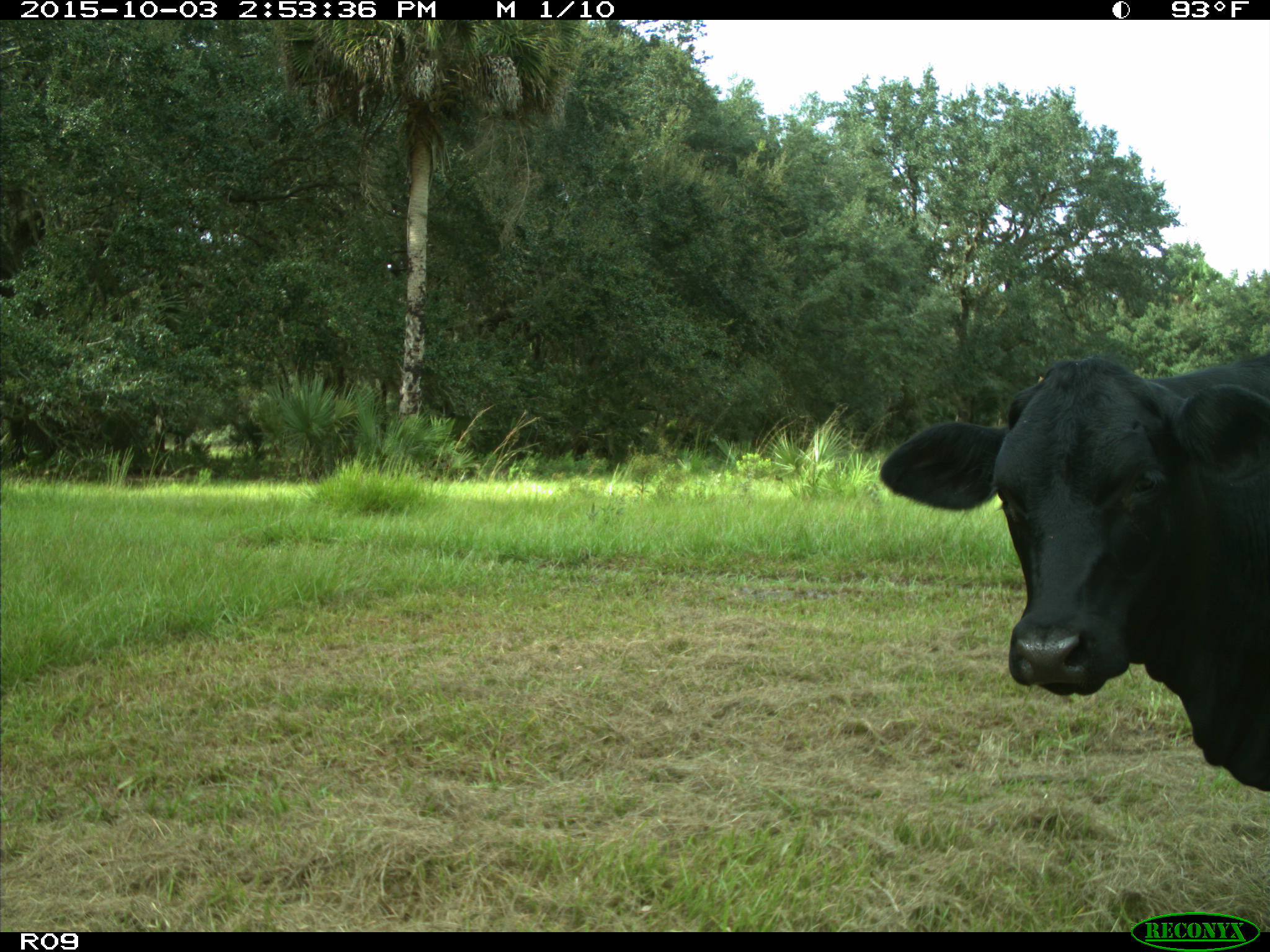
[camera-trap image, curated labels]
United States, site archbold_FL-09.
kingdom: Animalia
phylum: Chordata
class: Mammalia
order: Artiodactyla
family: Bovidae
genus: Bos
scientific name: Bos taurus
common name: domestic cow